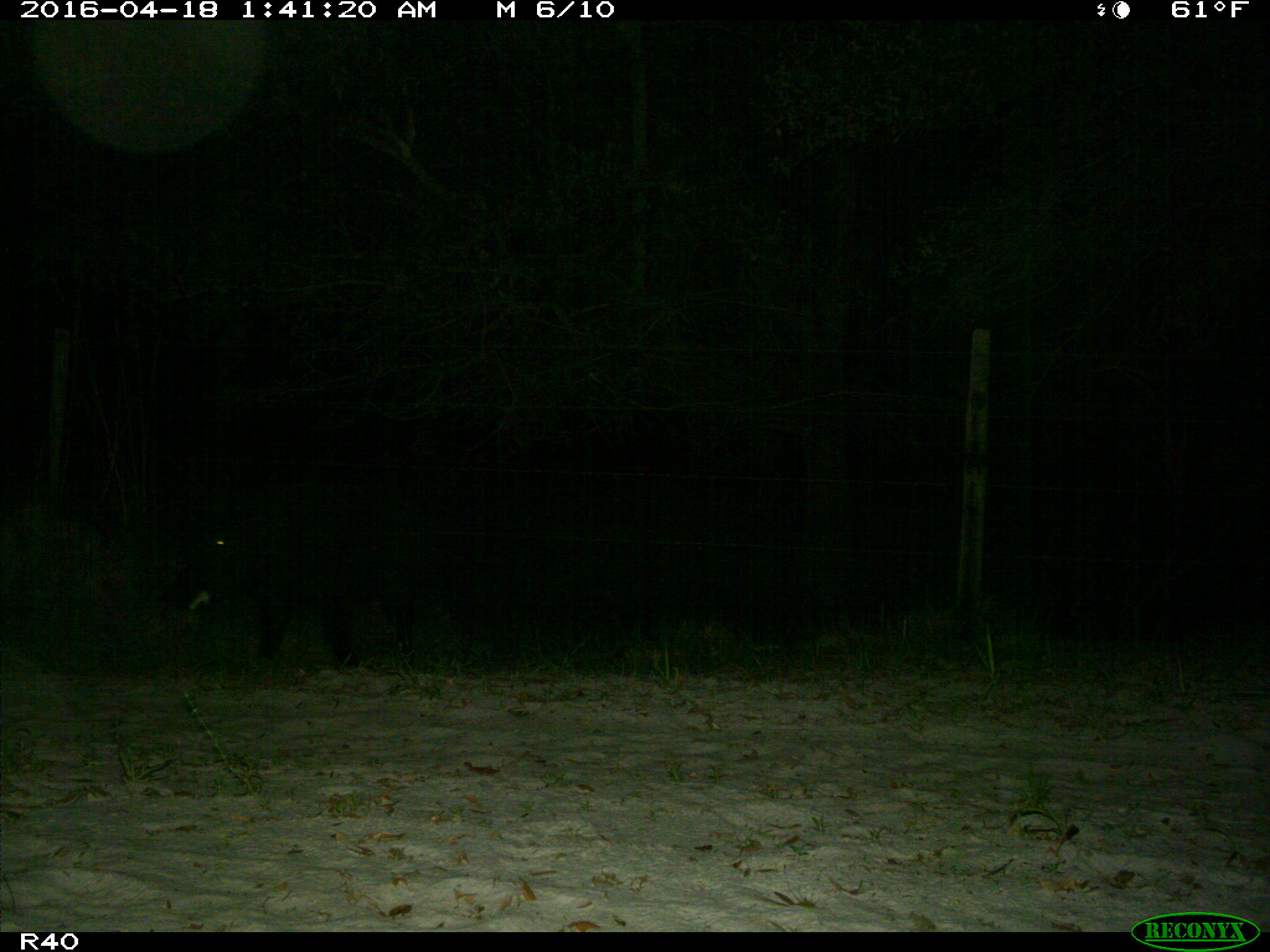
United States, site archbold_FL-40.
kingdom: Animalia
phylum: Chordata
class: Mammalia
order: Artiodactyla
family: Suidae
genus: Sus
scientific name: Sus scrofa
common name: wild boar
Sus scrofa (wild boar).